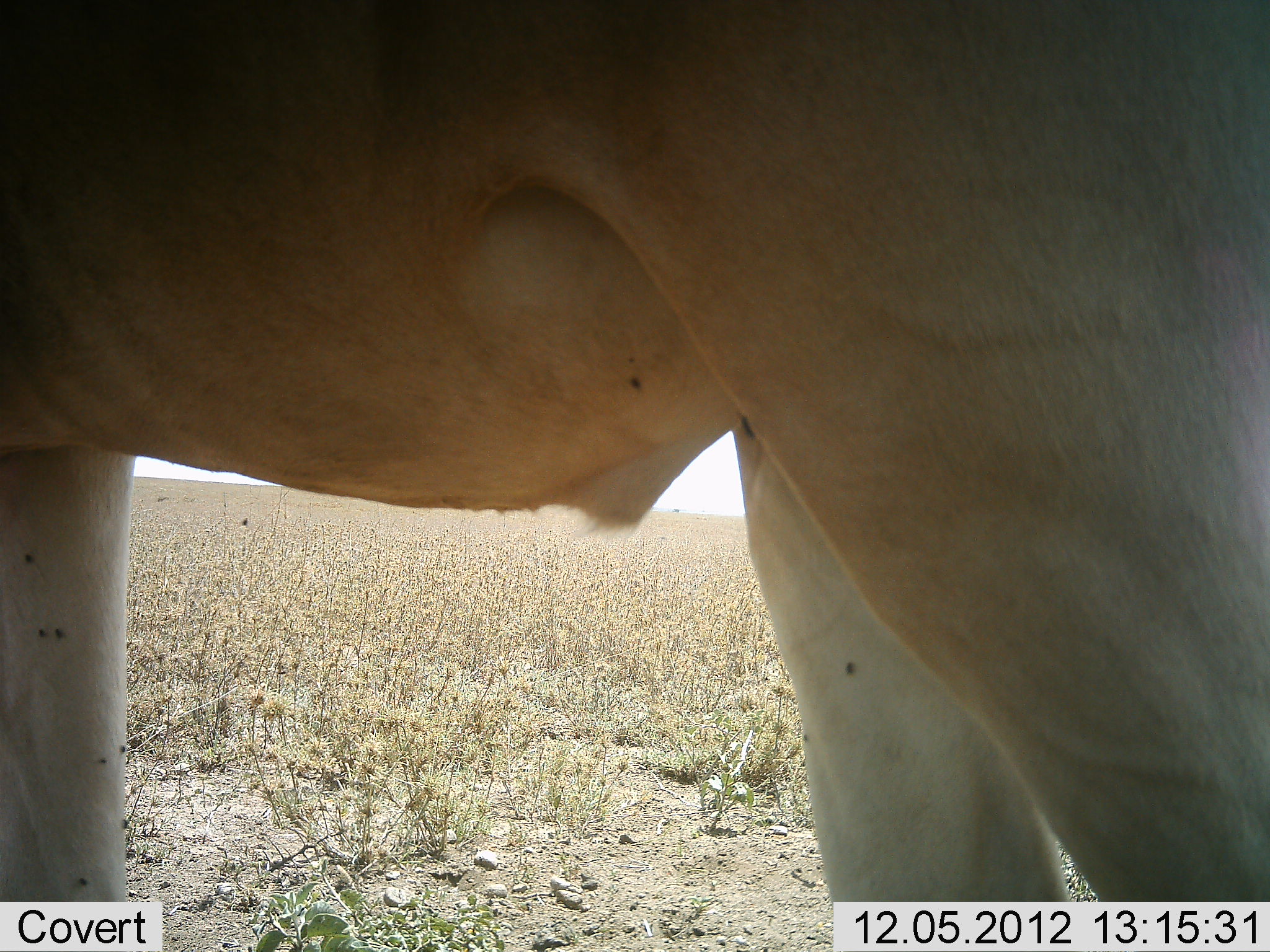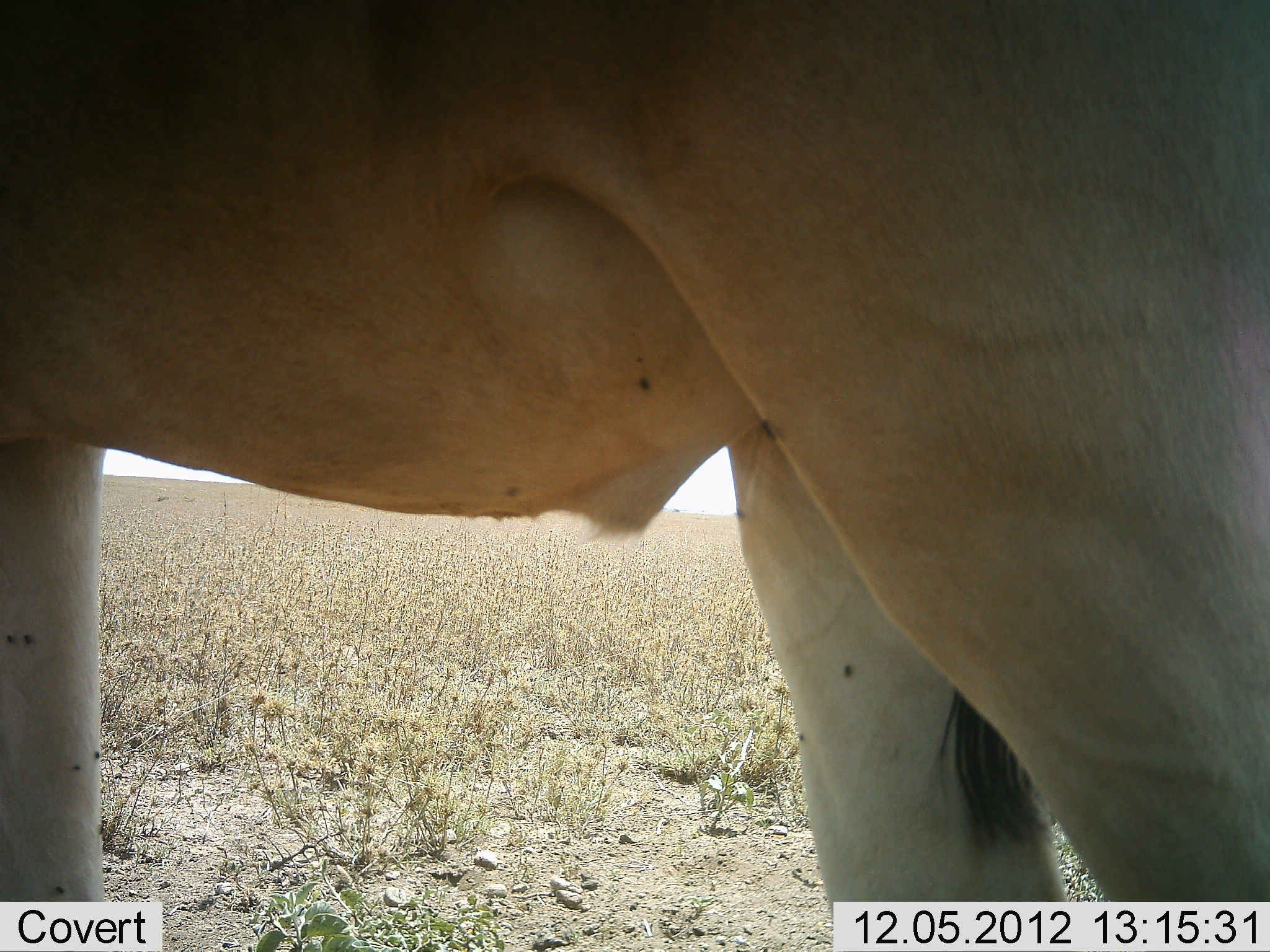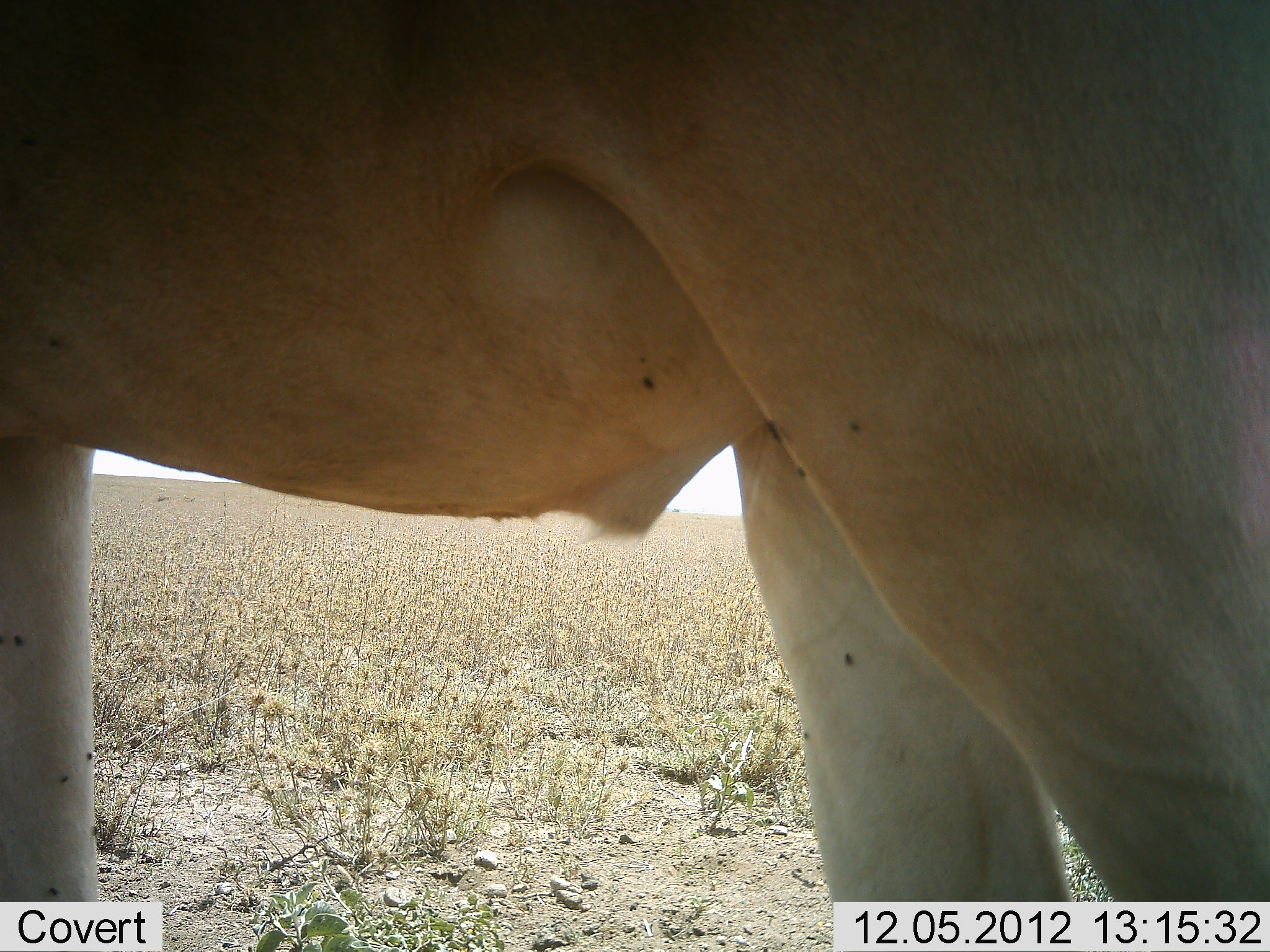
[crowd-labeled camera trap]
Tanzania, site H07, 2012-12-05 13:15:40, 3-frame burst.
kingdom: Animalia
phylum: Chordata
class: Mammalia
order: Artiodactyla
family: Bovidae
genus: Alcelaphus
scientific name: Alcelaphus buselaphus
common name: hartebeest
Hartebeest (Alcelaphus buselaphus), count 1. Behavior (volunteer vote fractions): standing 100%, resting 0%, moving 0%, interacting 0%. Young present (vote fraction): 0%. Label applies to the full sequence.